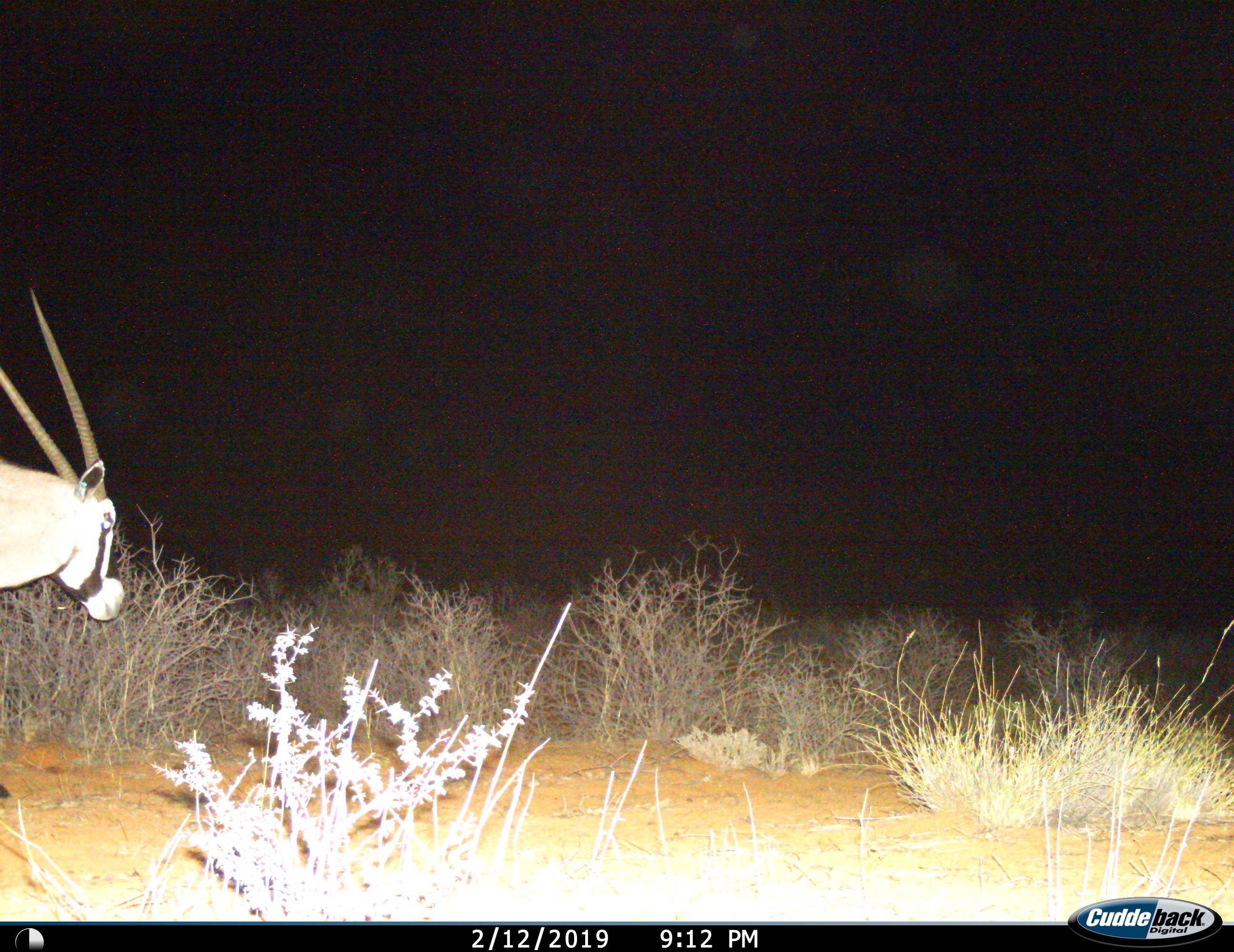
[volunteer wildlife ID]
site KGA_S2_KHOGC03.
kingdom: Animalia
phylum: Chordata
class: Mammalia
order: Artiodactyla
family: Bovidae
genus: Oryx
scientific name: Oryx gazella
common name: gemsbok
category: oryx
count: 1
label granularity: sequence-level